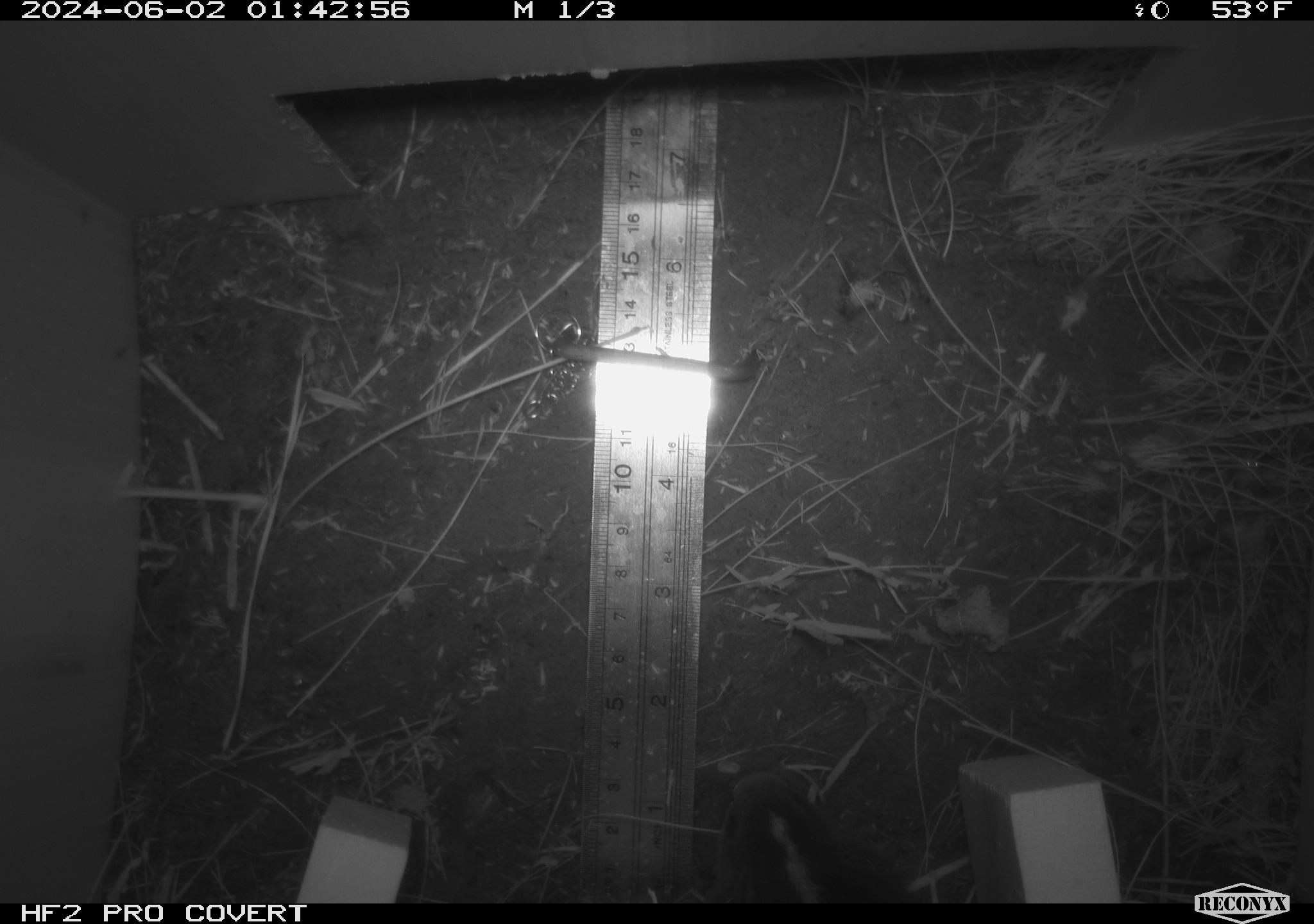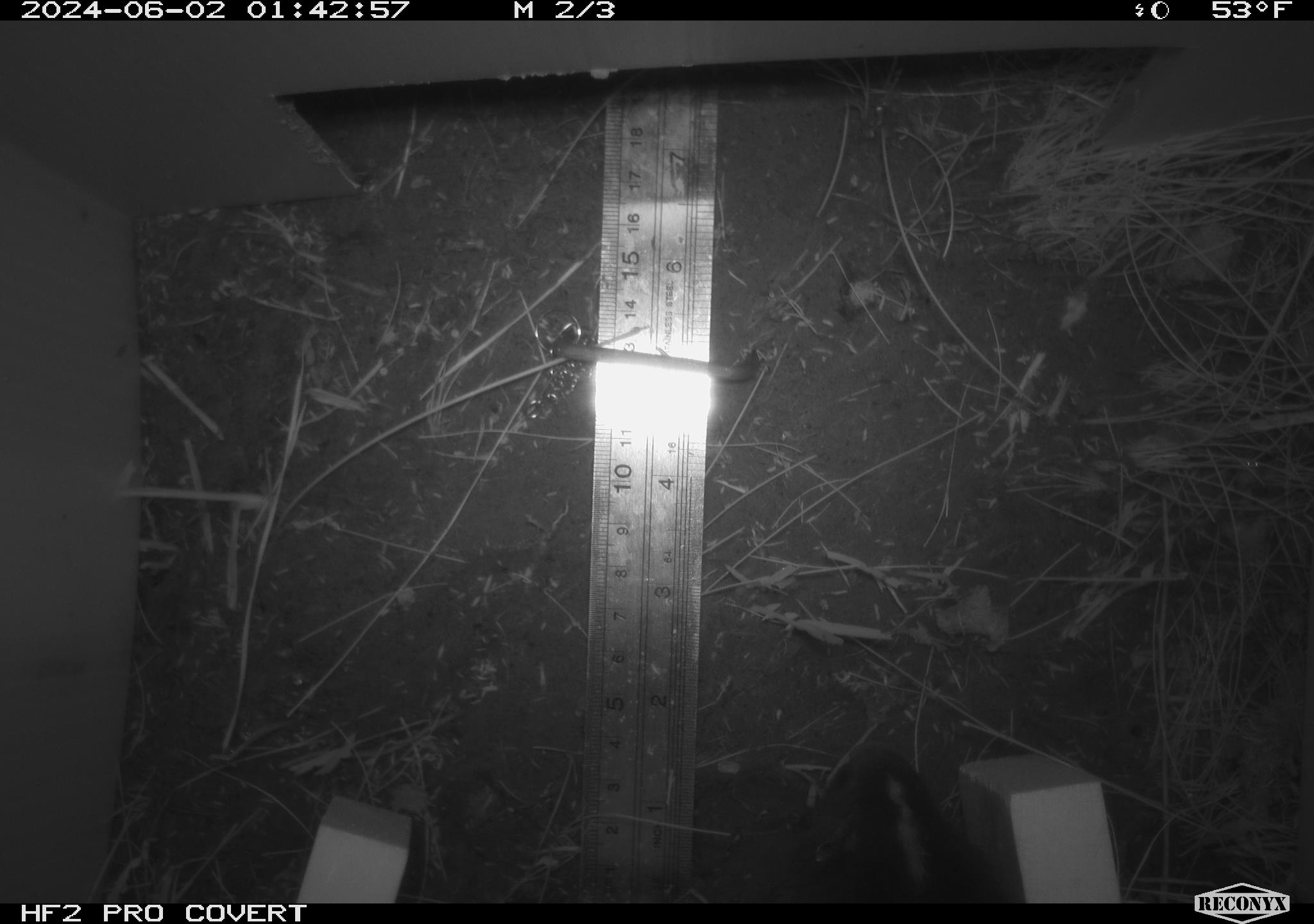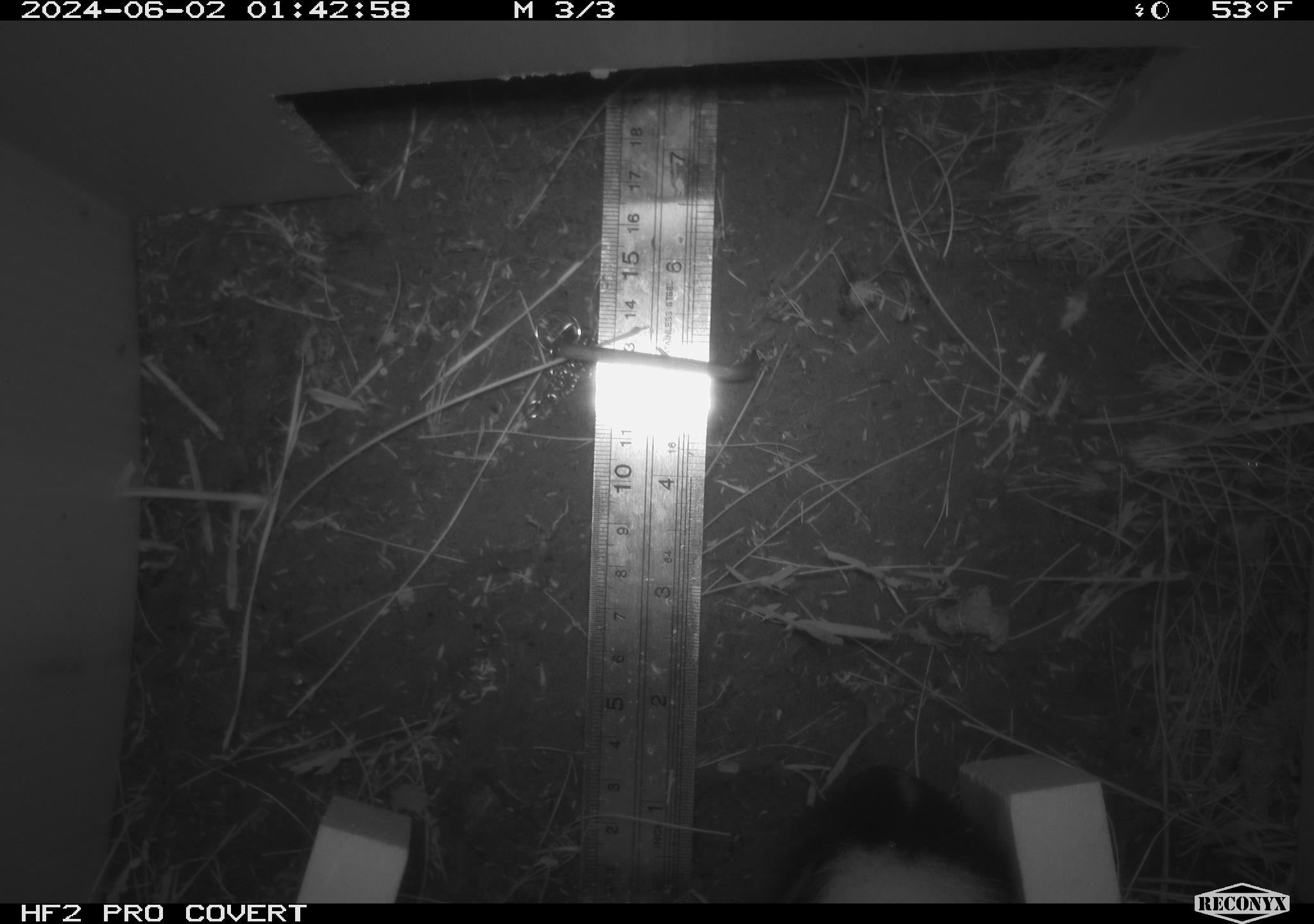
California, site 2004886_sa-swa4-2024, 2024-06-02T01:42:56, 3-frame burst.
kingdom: Animalia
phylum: Chordata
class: Mammalia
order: Carnivora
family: Mephitidae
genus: Mephitis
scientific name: Mephitis mephitis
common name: striped skunk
Striped skunk (Mephitis mephitis).